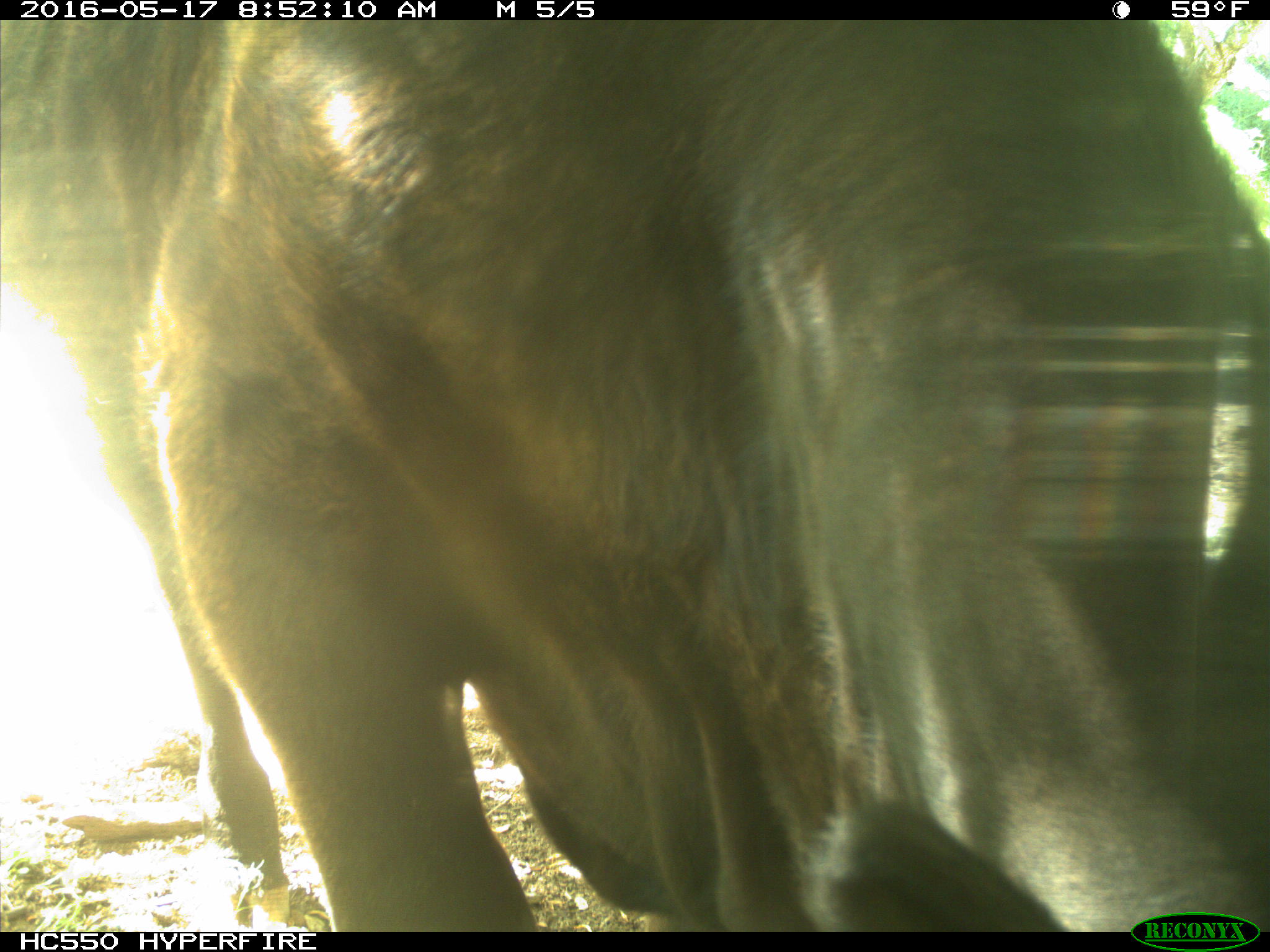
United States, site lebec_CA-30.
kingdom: Animalia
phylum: Chordata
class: Mammalia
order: Artiodactyla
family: Bovidae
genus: Bos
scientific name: Bos taurus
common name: domestic cow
Bos taurus (domestic cow).